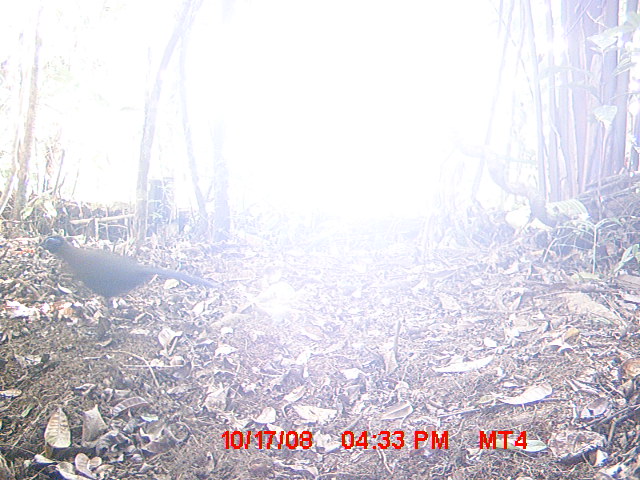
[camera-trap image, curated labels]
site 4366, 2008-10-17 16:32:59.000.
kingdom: Animalia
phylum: Chordata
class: Aves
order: Cuculiformes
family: Cuculidae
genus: Coua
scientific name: Coua ruficeps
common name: red-capped coua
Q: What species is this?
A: Coua ruficeps (red-capped coua).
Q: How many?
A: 1.